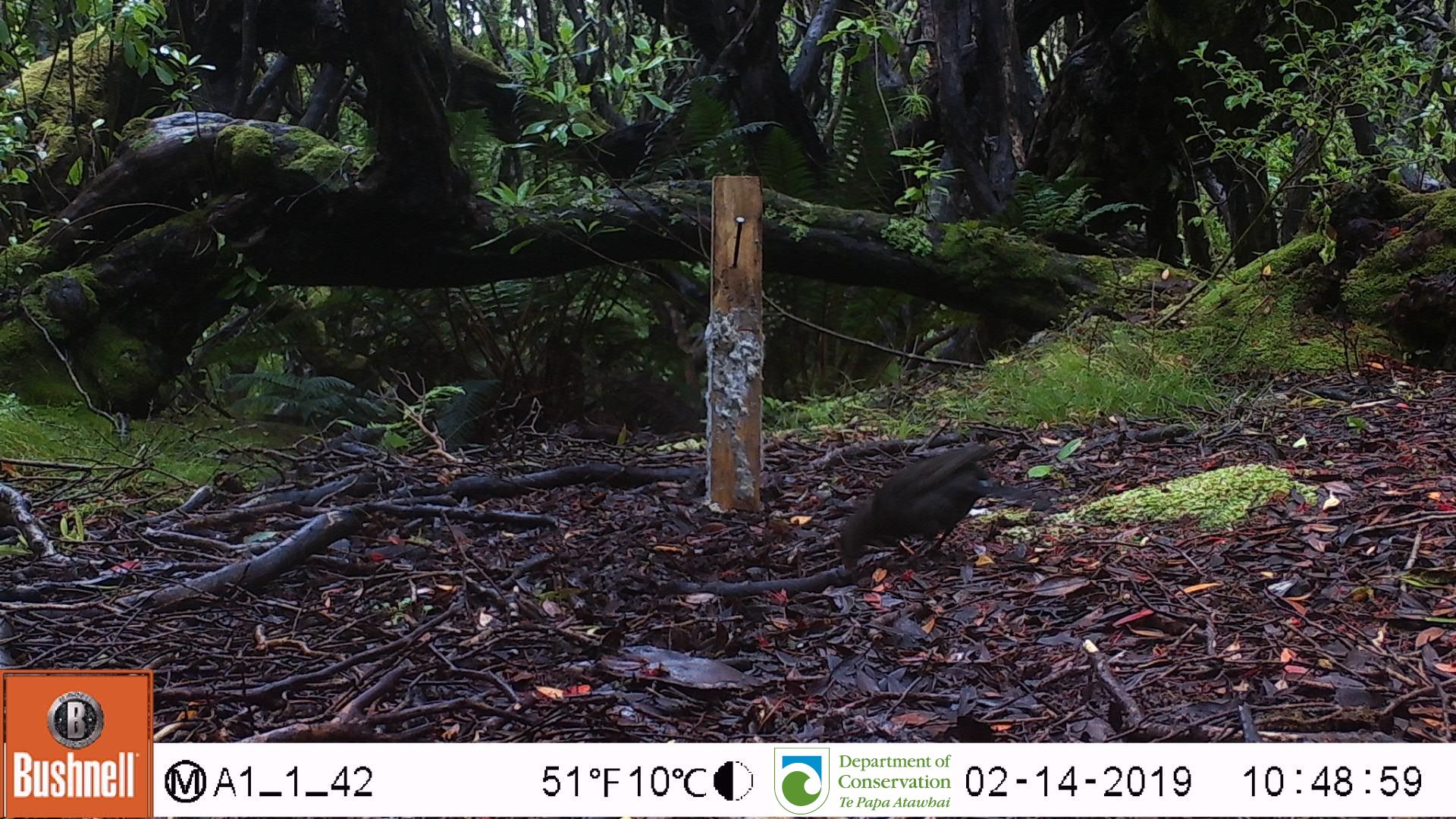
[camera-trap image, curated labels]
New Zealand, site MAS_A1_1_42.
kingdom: Animalia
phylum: Chordata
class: Aves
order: Passeriformes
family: Turdidae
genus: Turdus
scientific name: Turdus merula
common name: eurasian blackbird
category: blackbird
Blackbird (eurasian blackbird) (Turdus merula).